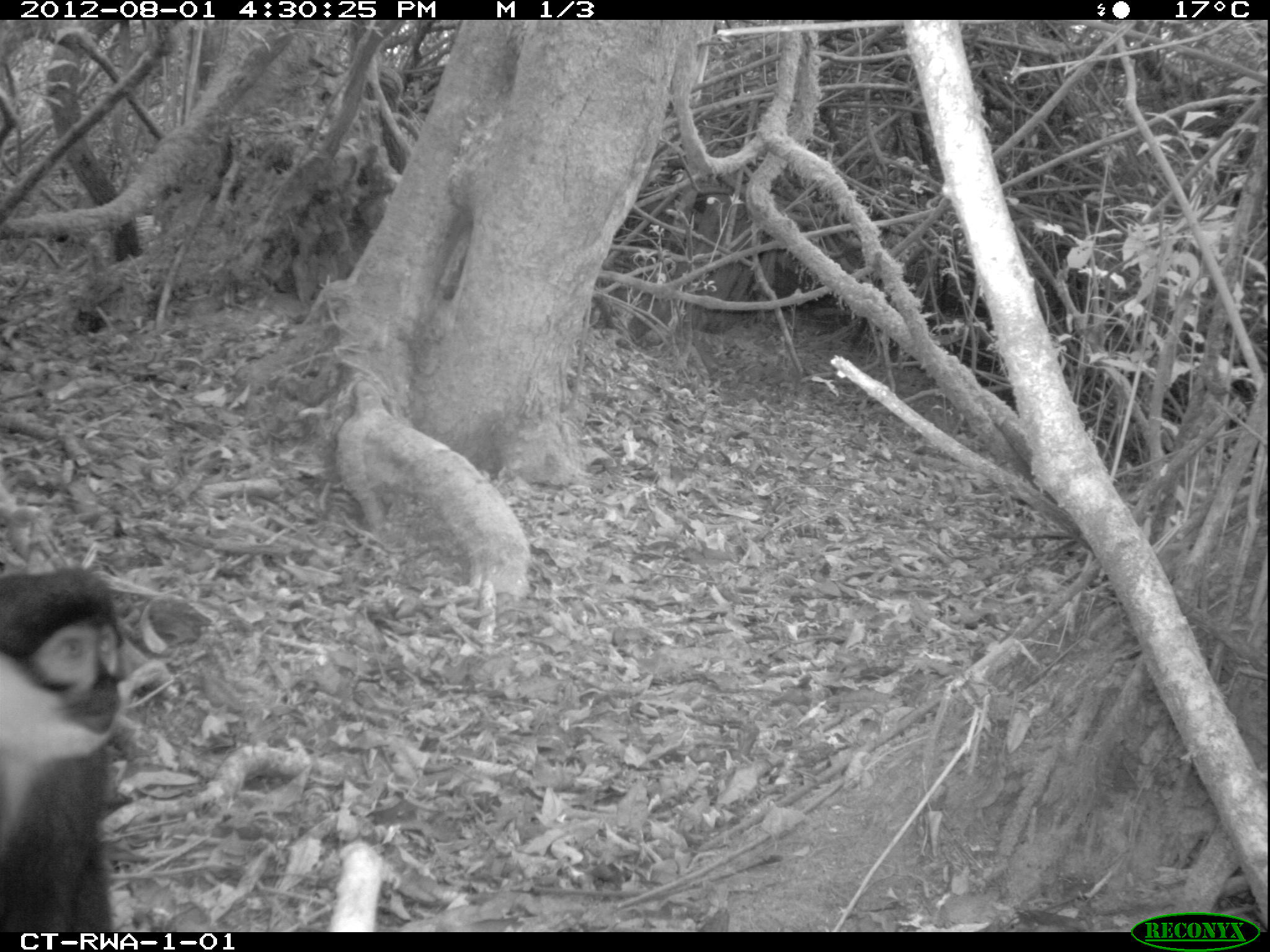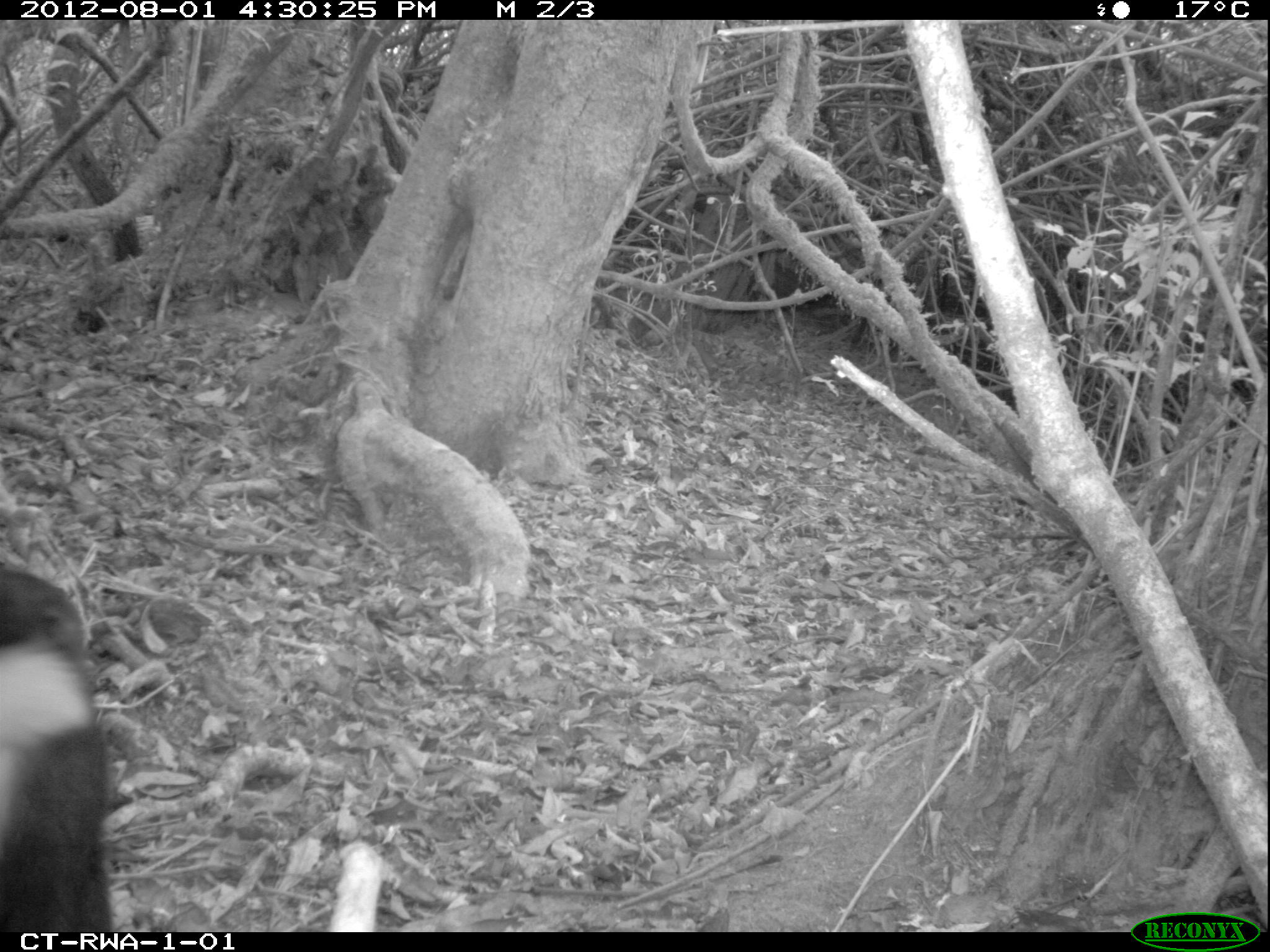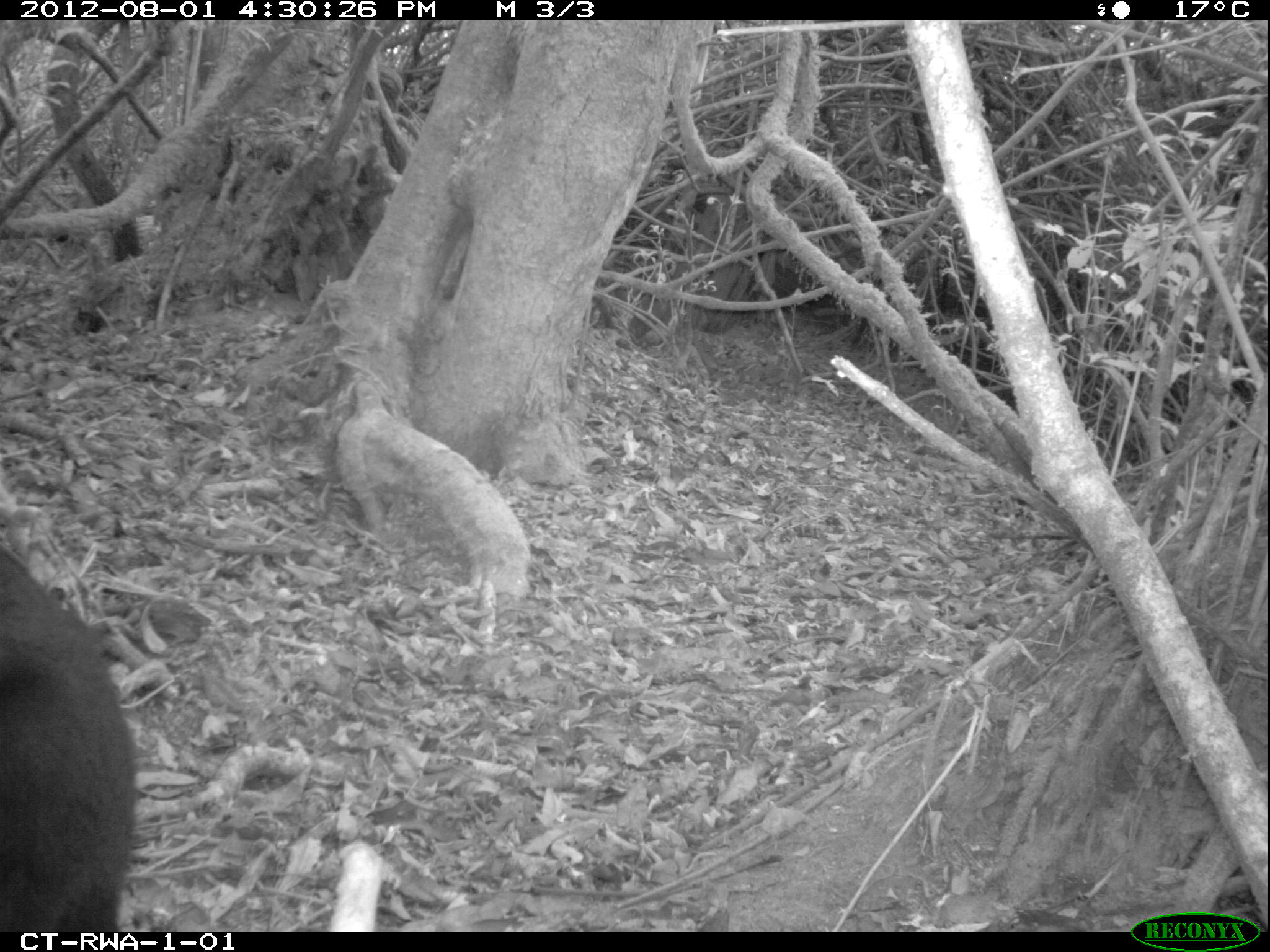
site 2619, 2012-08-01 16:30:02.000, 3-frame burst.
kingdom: Animalia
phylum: Chordata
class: Mammalia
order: Primates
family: Cercopithecidae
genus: Allochrocebus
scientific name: Allochrocebus lhoesti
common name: l'hoest's monkey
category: cercopithecus lhoesti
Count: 1.